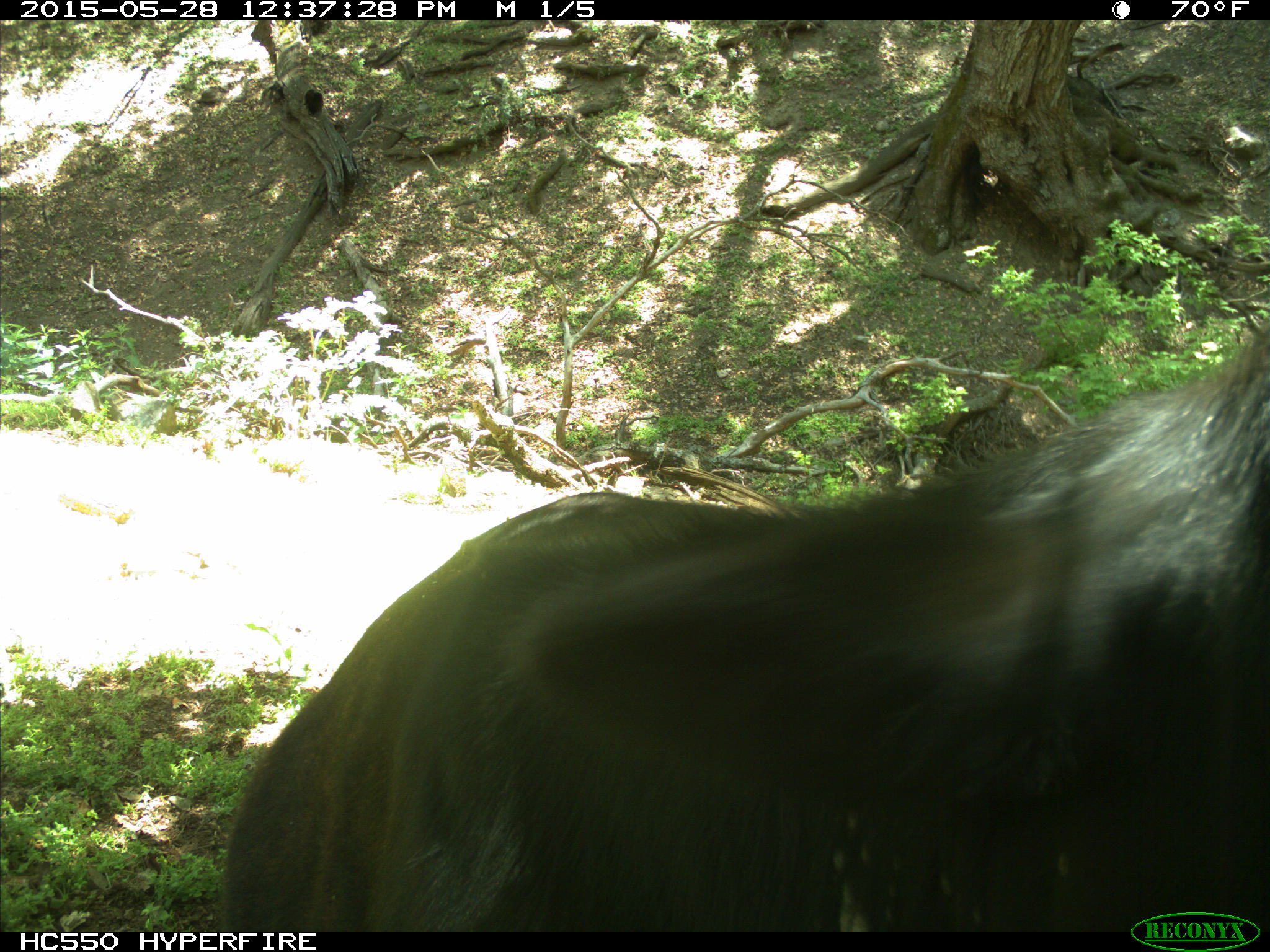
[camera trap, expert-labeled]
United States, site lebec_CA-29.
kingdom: Animalia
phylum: Chordata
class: Mammalia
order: Artiodactyla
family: Bovidae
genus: Bos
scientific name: Bos taurus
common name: domestic cow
Bos taurus (domestic cow).